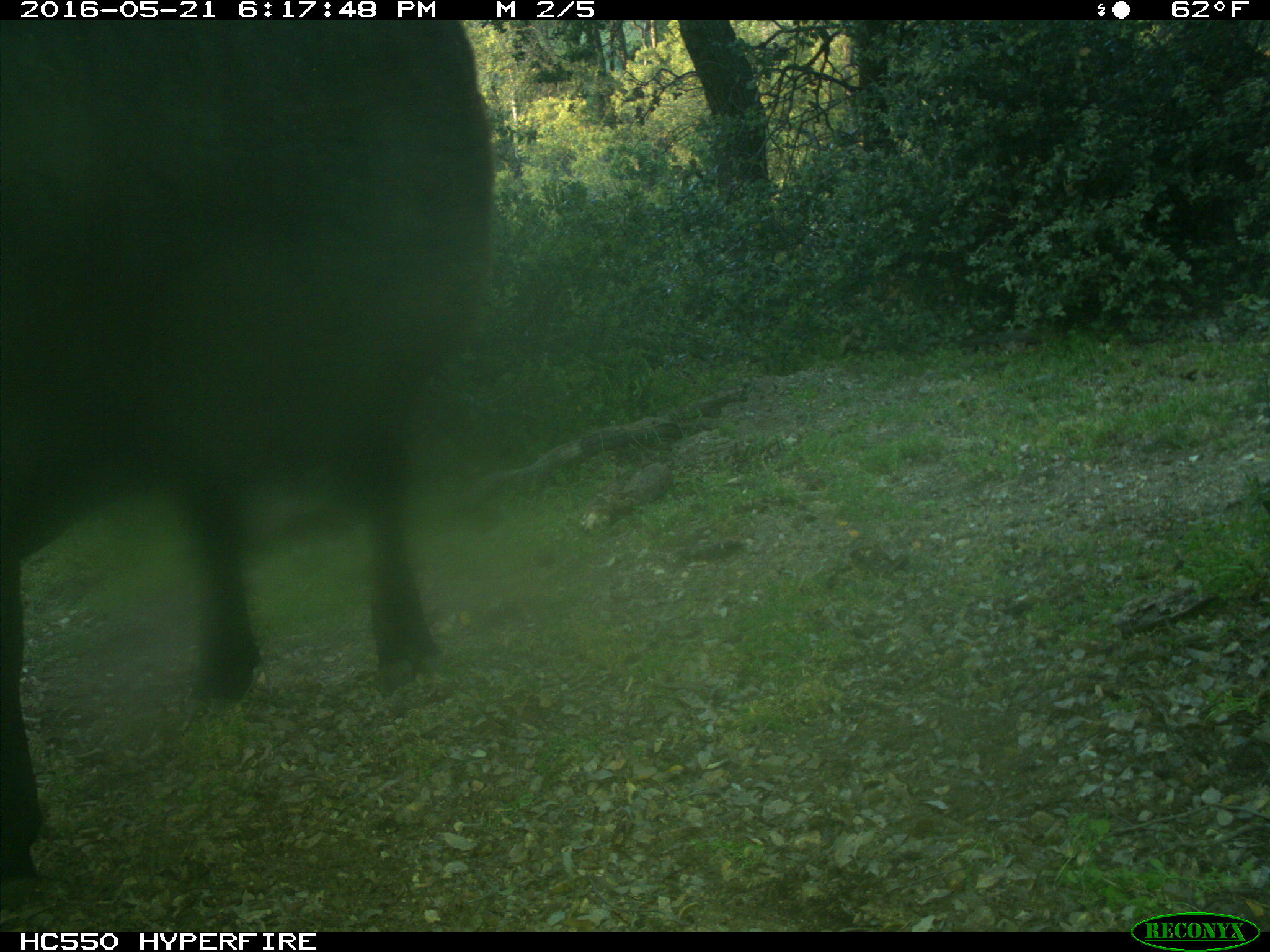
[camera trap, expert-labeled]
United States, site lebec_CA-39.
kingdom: Animalia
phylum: Chordata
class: Mammalia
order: Artiodactyla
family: Bovidae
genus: Bos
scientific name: Bos taurus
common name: domestic cow